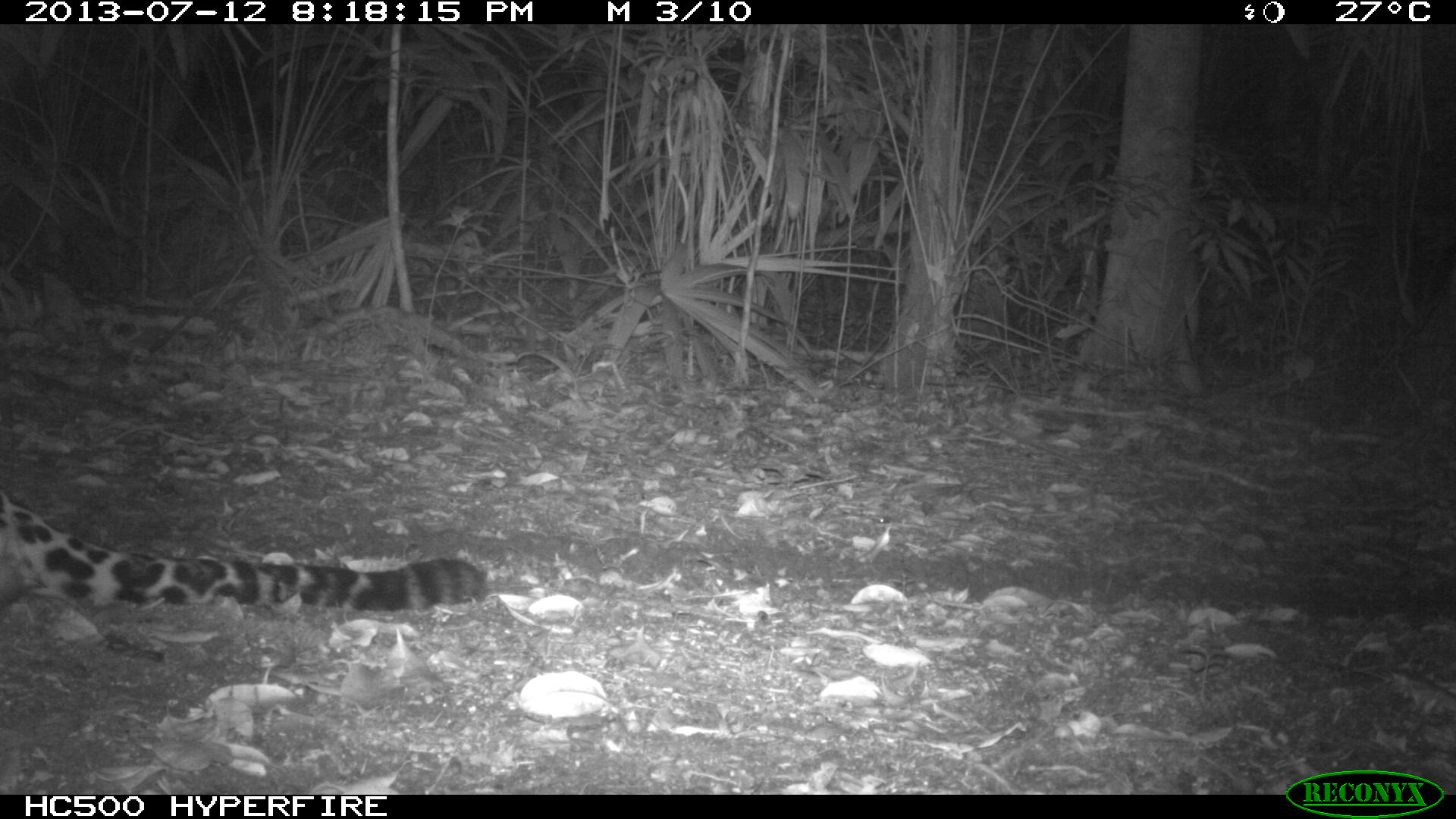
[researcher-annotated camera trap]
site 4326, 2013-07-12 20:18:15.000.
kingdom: Animalia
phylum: Chordata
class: Mammalia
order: Carnivora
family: Felidae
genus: Panthera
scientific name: Panthera onca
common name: jaguar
Panthera onca (jaguar), count 1, sex male.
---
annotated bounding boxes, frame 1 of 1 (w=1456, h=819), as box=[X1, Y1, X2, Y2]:
panthera onca: box=[0, 486, 489, 613]